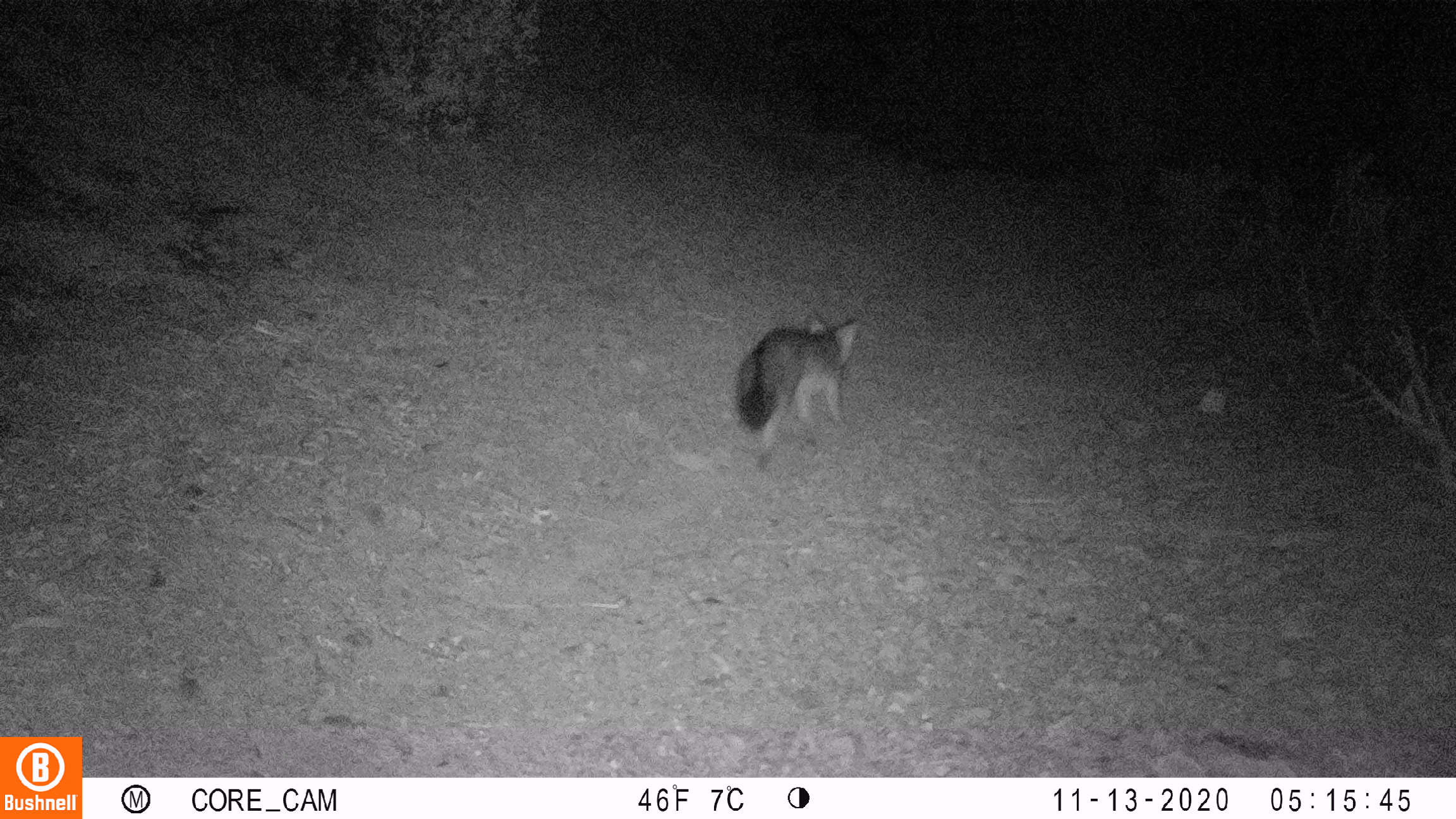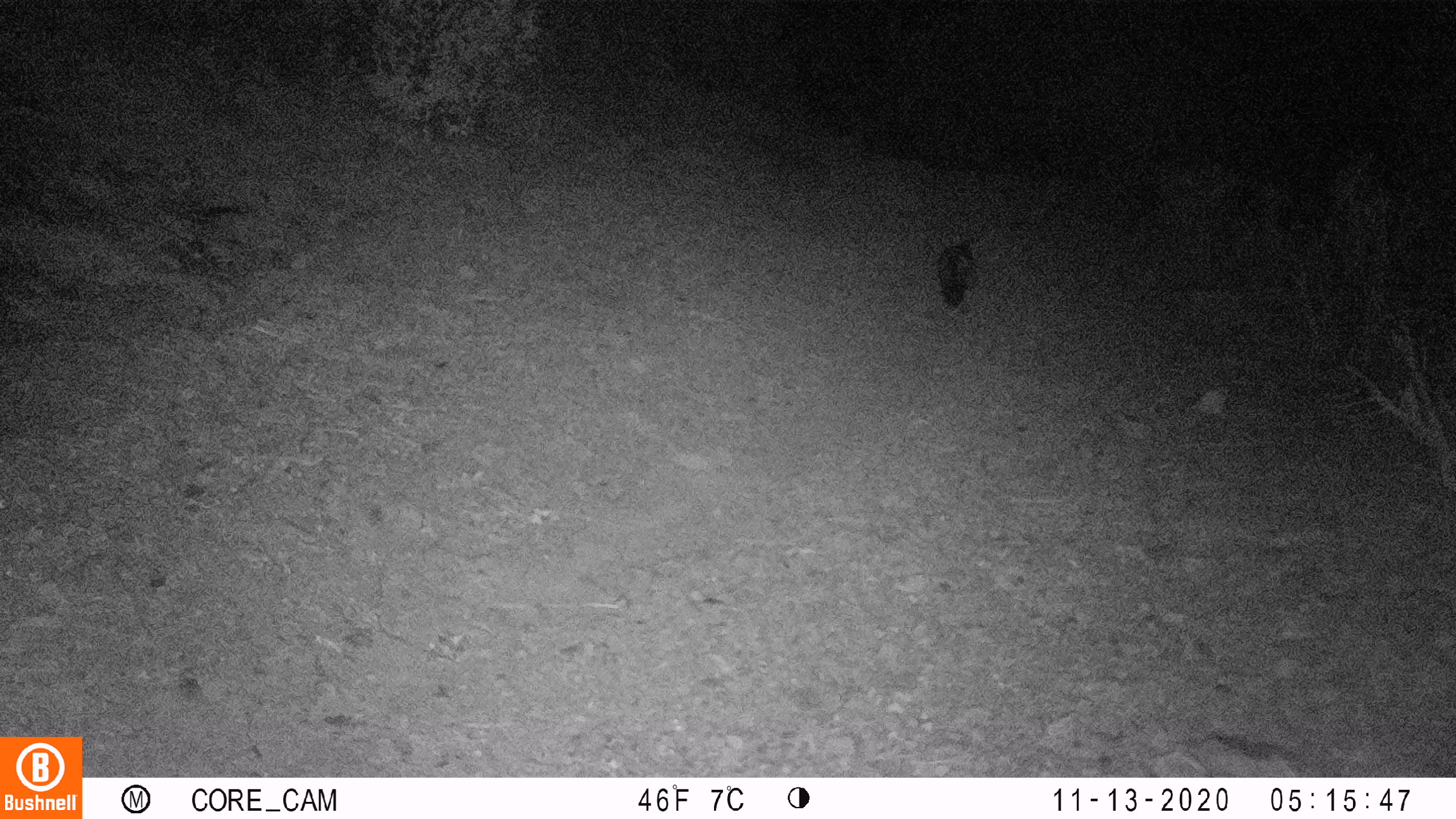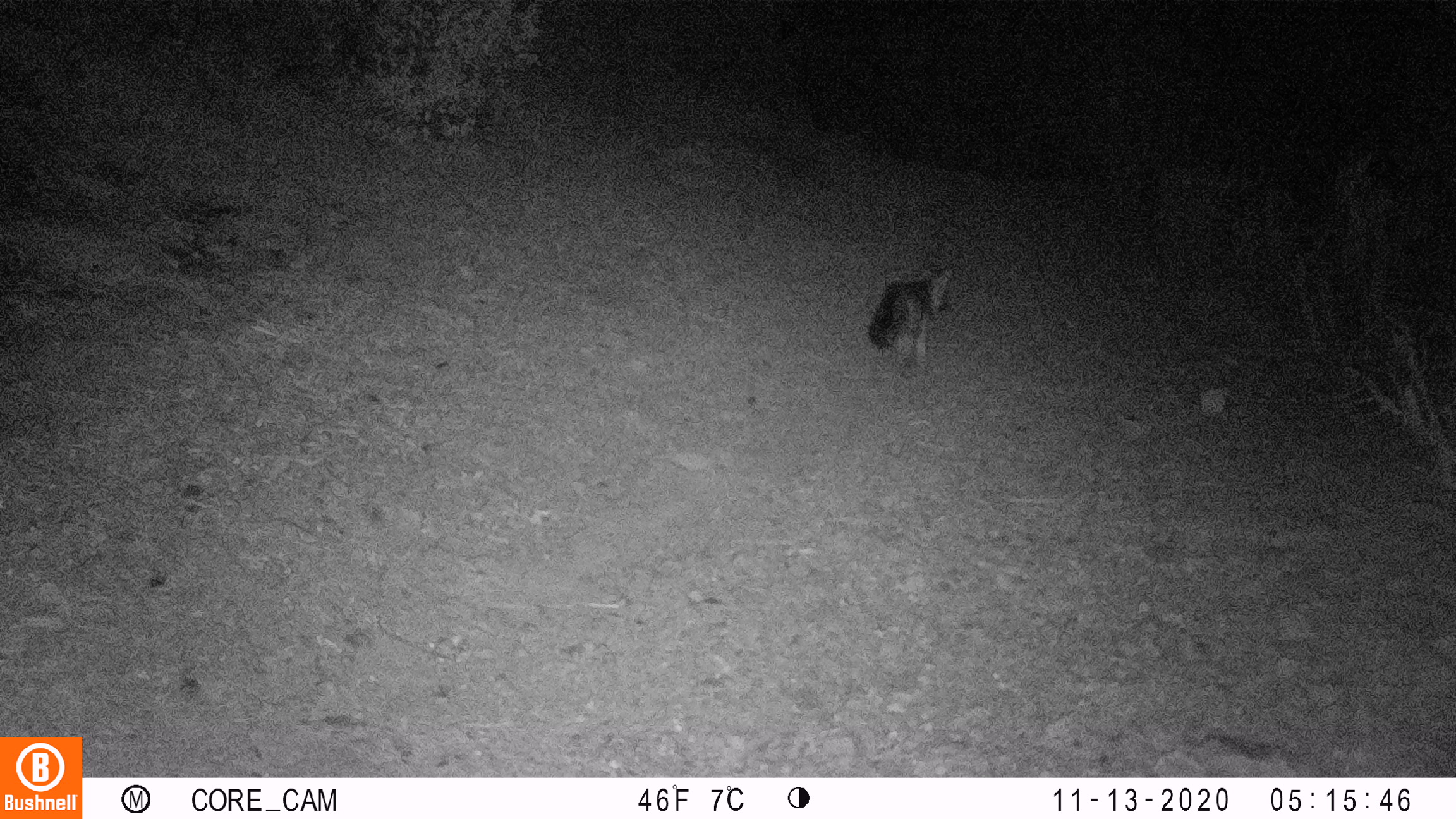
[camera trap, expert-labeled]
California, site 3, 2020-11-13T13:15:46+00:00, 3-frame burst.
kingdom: Animalia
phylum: Chordata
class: Mammalia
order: Carnivora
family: Canidae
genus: Urocyon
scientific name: Urocyon cinereoargenteus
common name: gray fox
Gray fox (Urocyon cinereoargenteus).